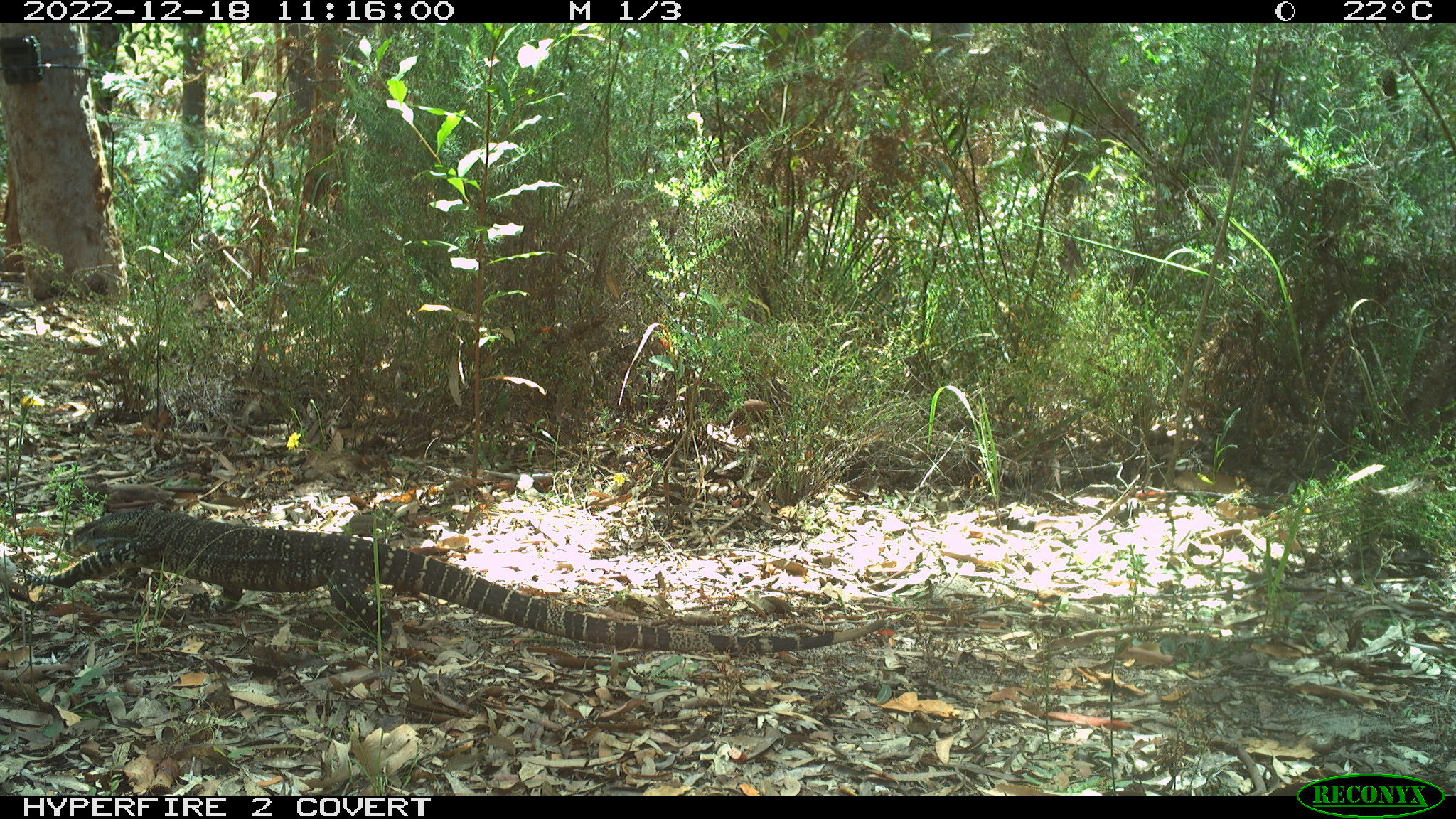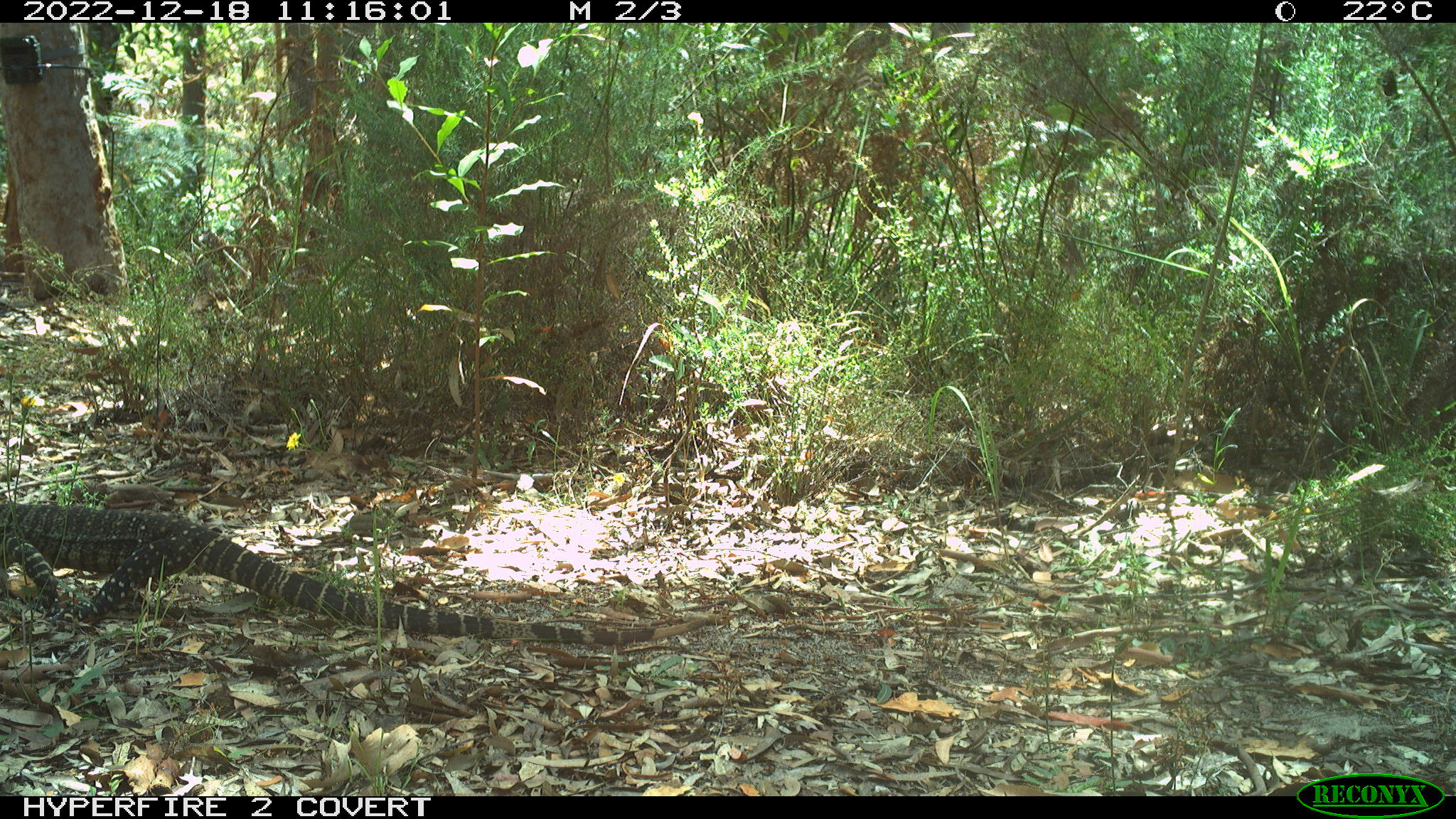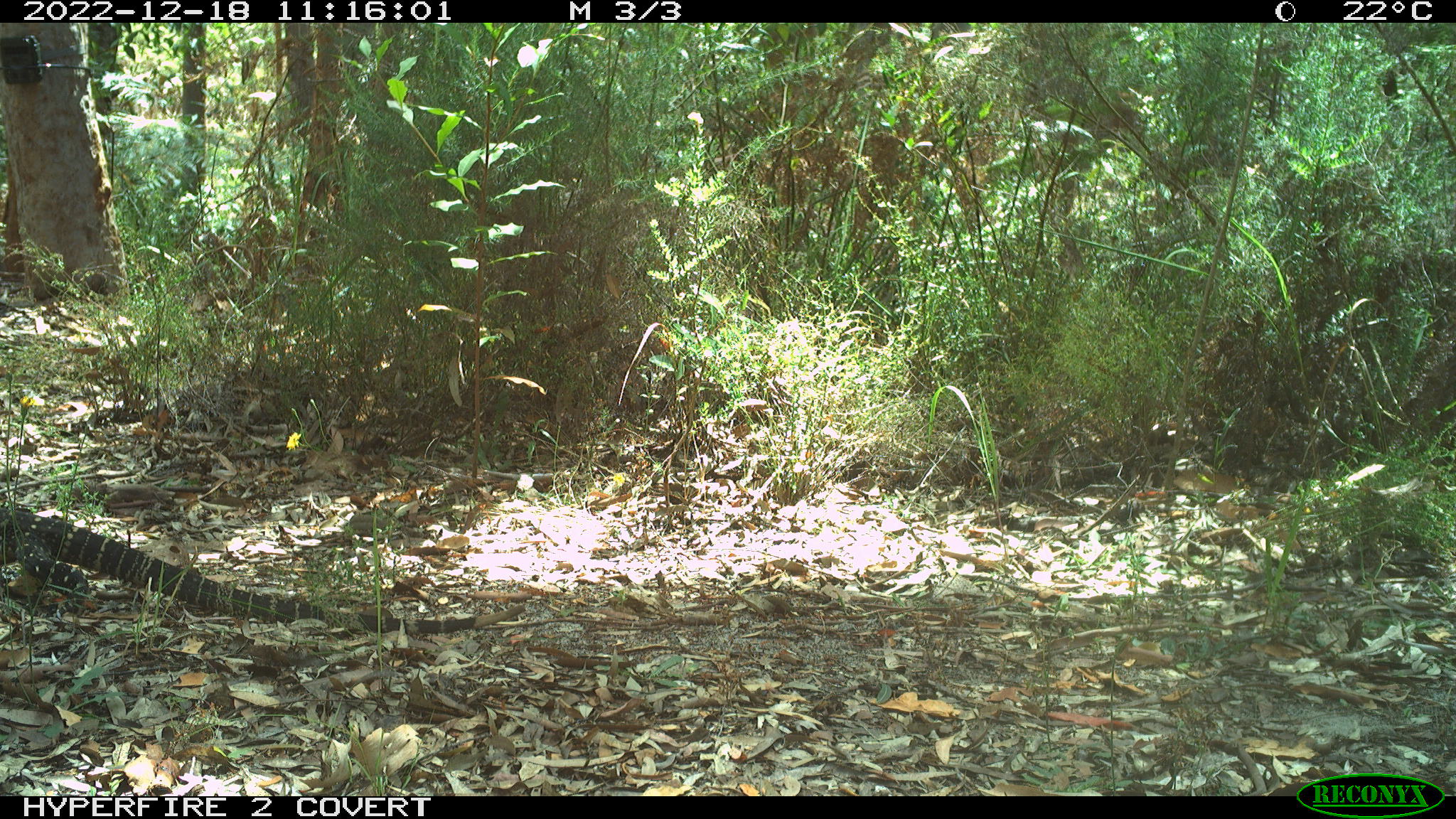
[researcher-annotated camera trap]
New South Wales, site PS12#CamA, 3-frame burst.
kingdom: Animalia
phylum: Chordata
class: Reptilia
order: Squamata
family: Varanidae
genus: Varanus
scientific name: Varanus varius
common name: lace monitor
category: goanna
Goanna (lace monitor) (Varanus varius).